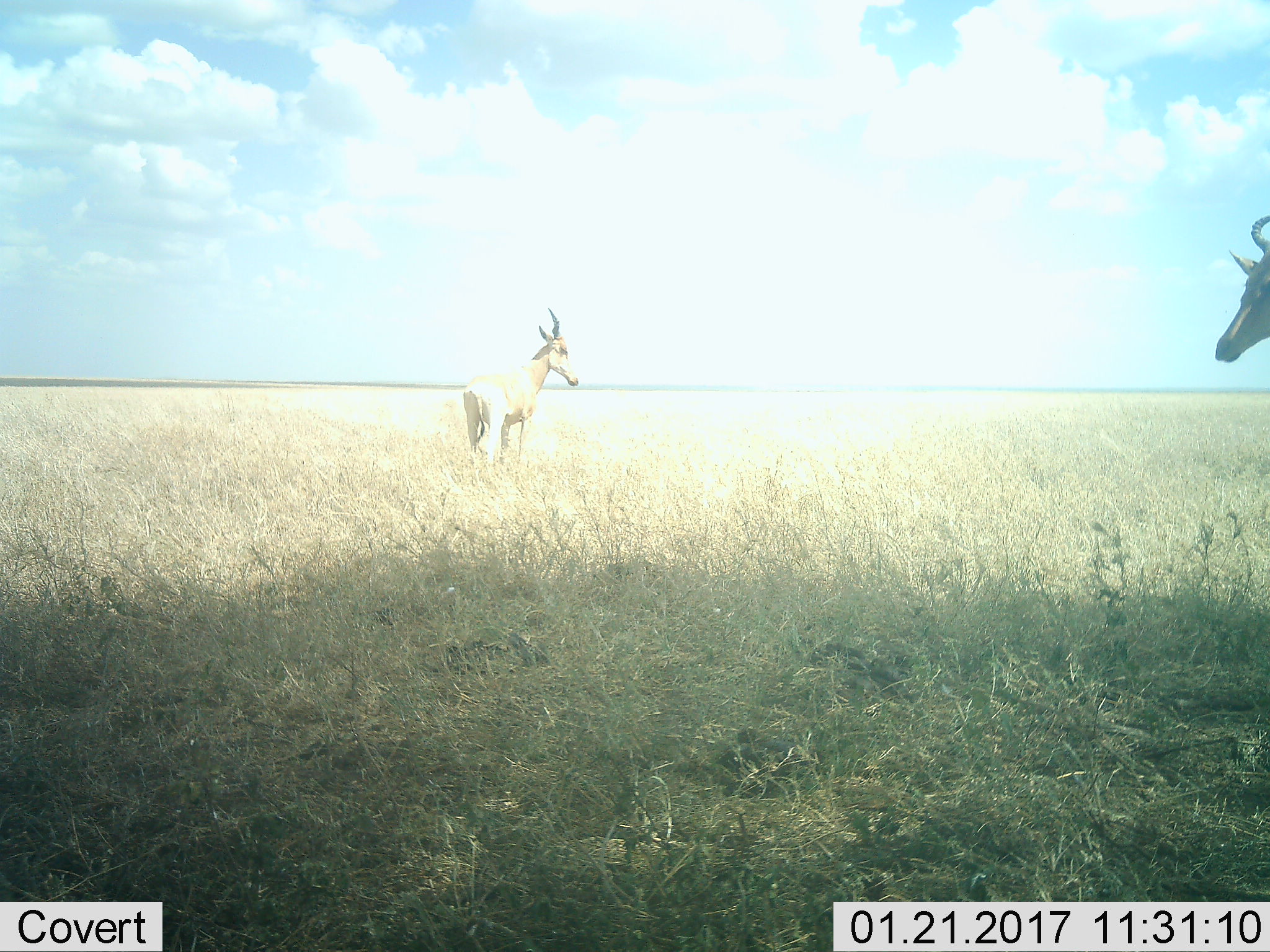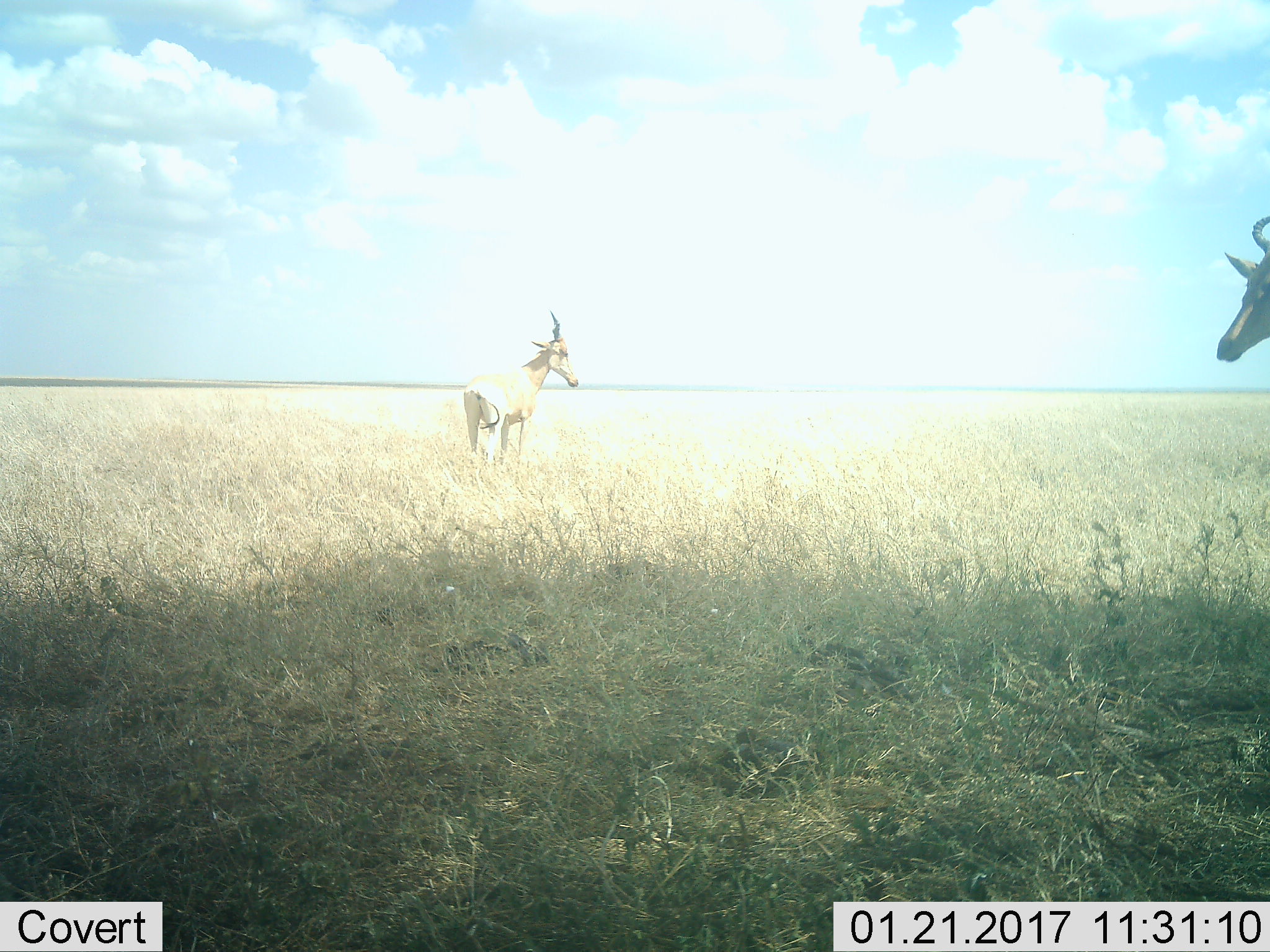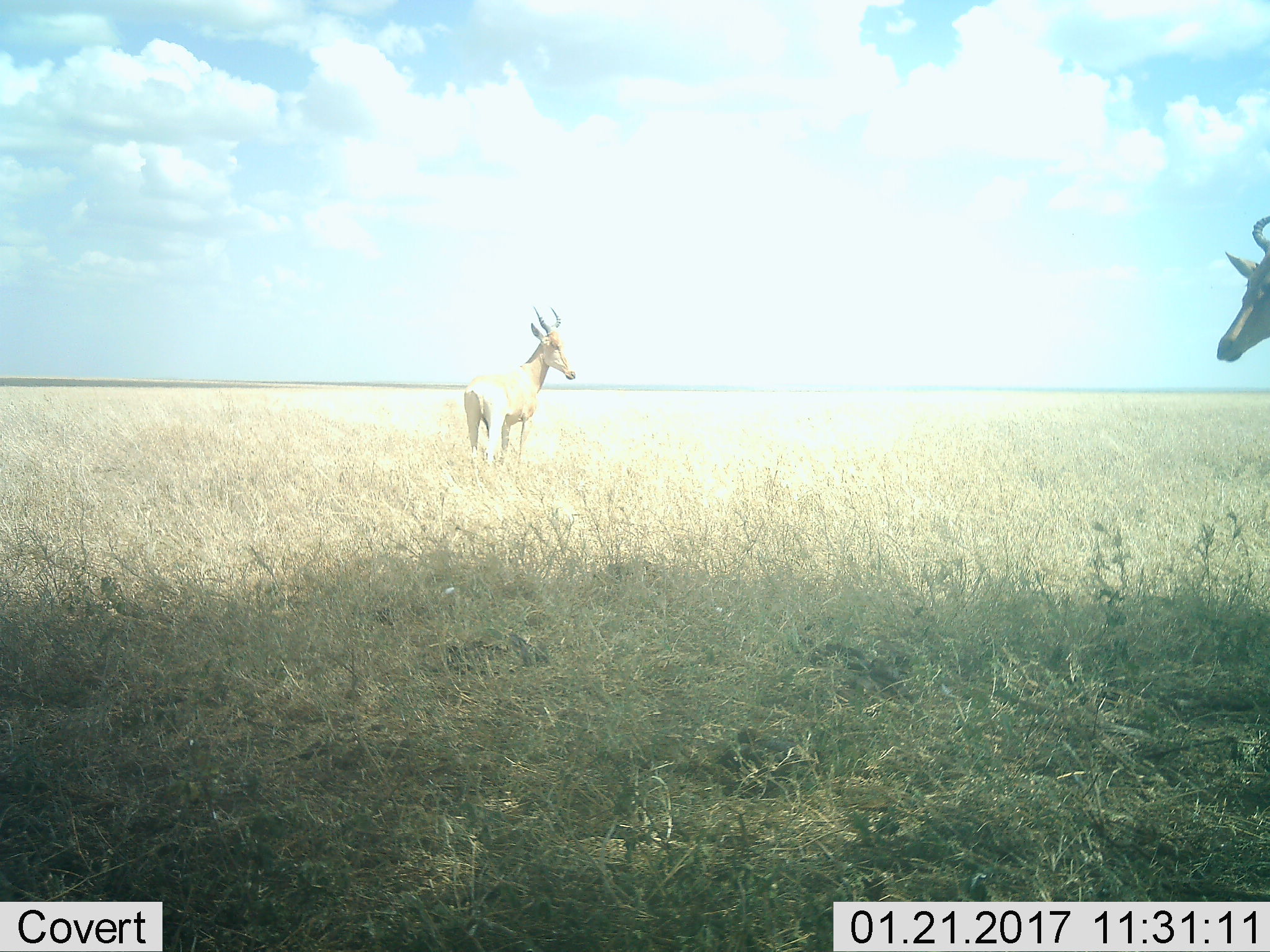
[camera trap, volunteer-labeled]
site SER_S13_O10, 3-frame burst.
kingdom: Animalia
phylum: Chordata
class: Mammalia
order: Artiodactyla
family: Bovidae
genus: Alcelaphus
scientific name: Alcelaphus buselaphus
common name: hartebeest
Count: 2.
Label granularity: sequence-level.